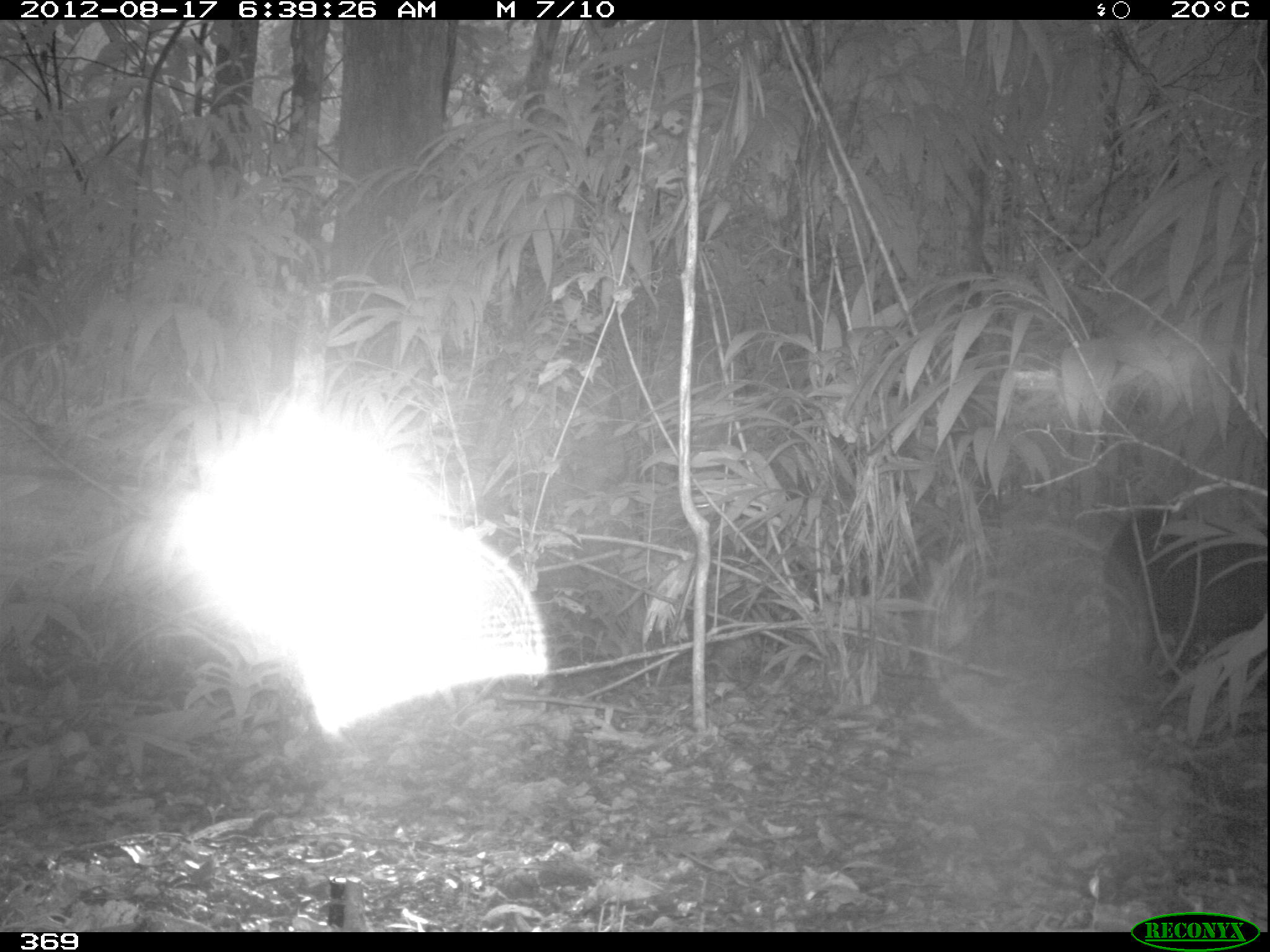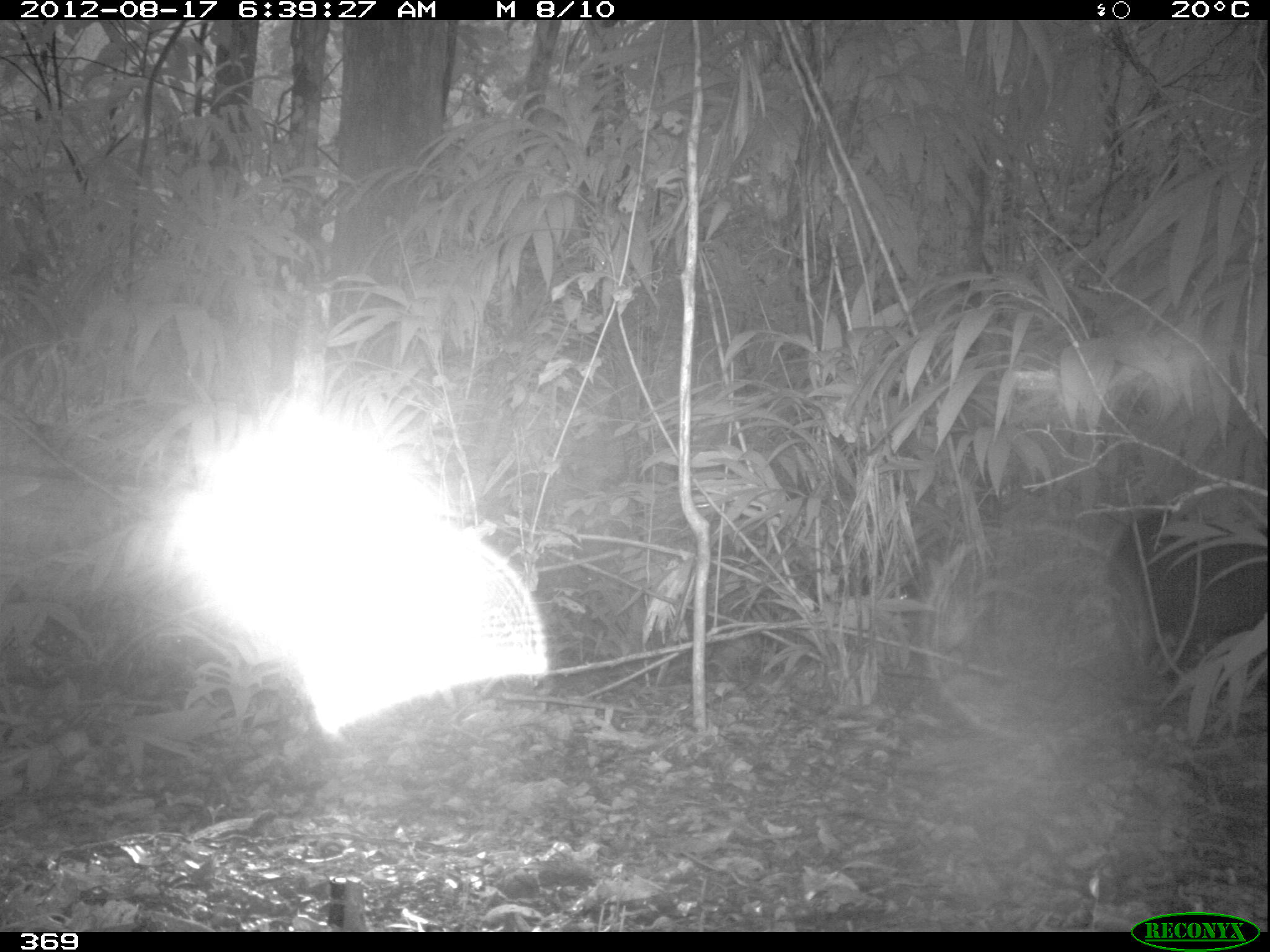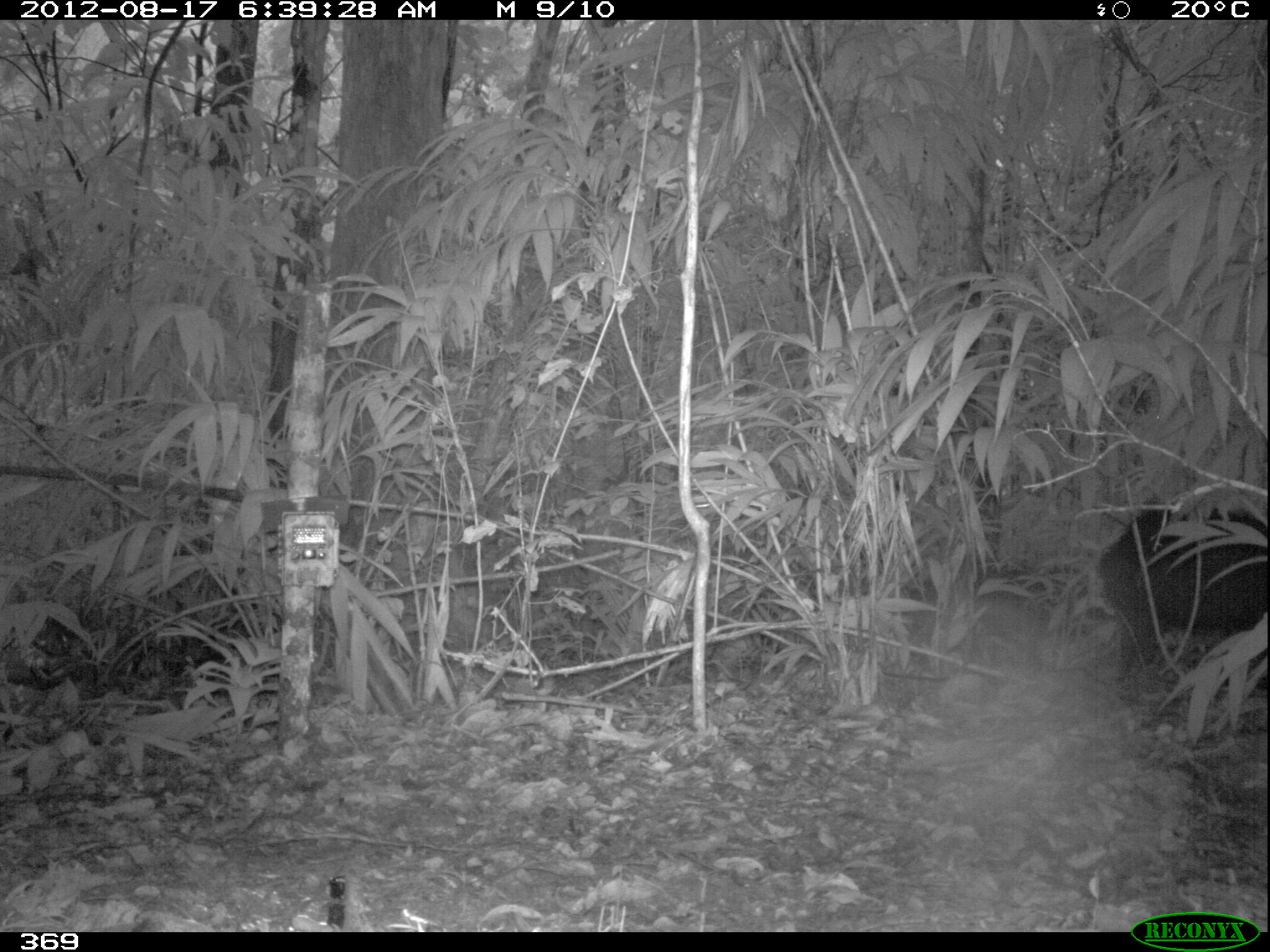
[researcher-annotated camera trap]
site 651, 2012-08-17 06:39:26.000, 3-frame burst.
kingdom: Animalia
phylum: Chordata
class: Mammalia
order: Artiodactyla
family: Tayassuidae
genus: Tayassu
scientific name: Tayassu pecari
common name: white-lipped peccary